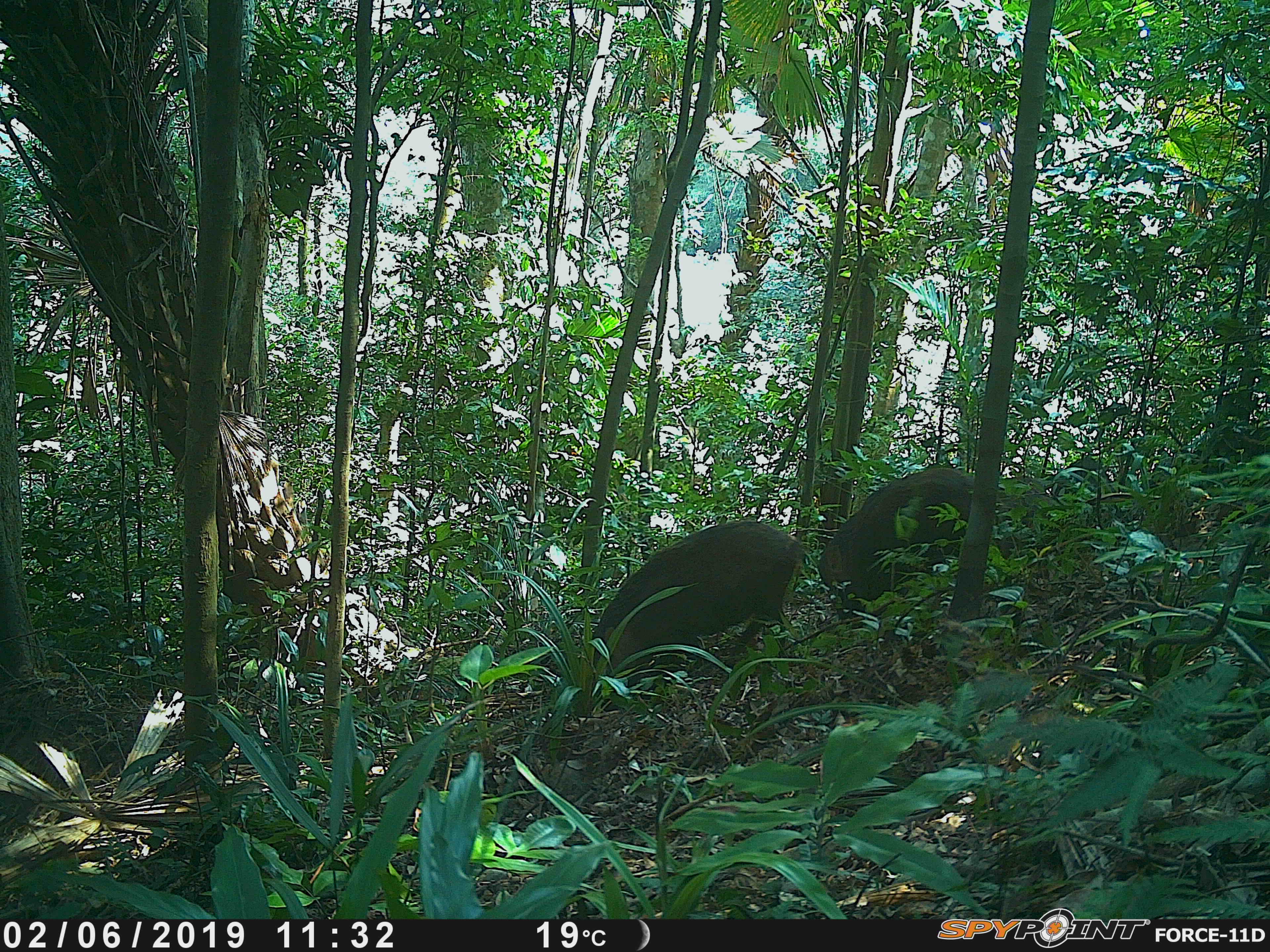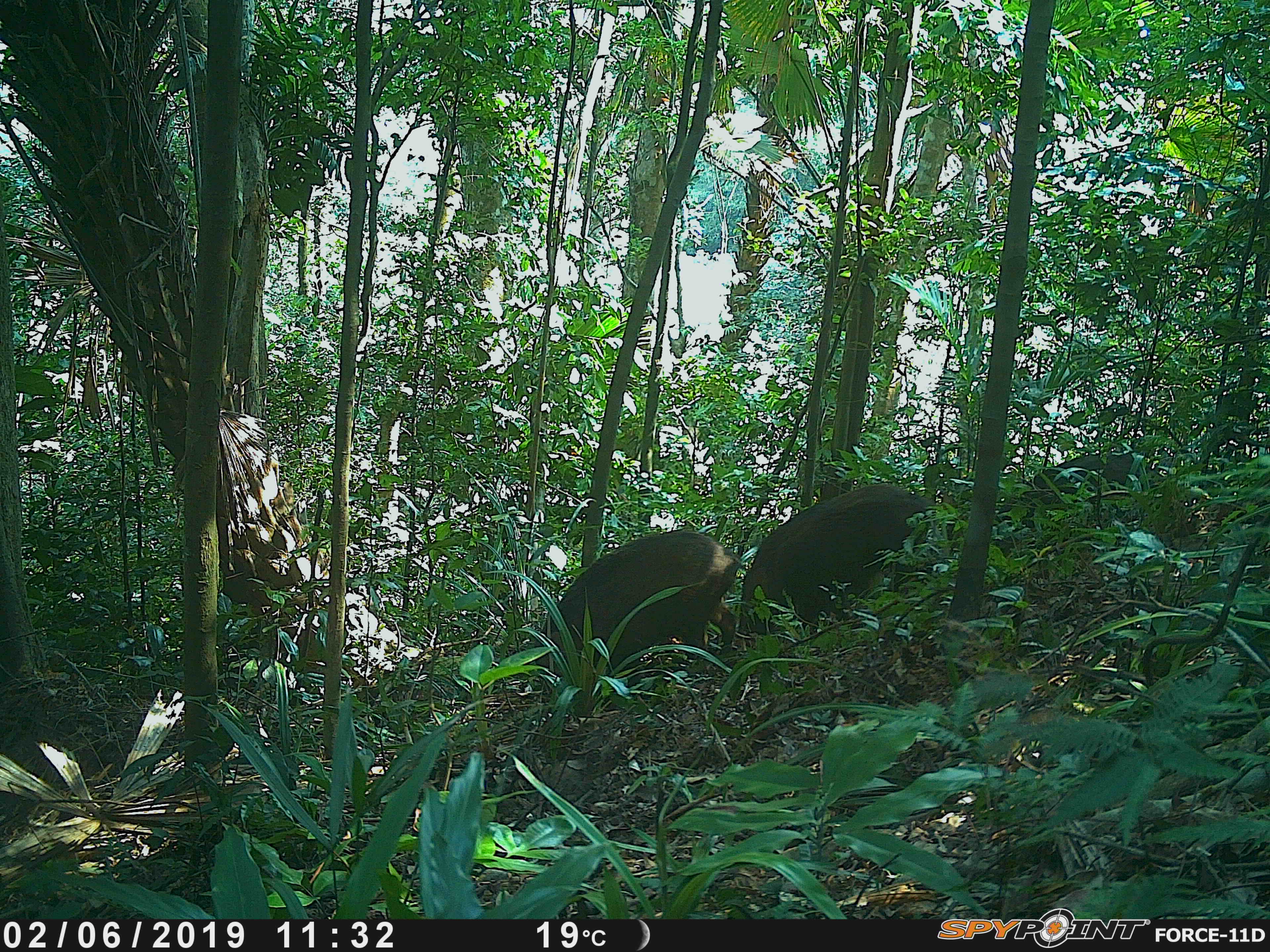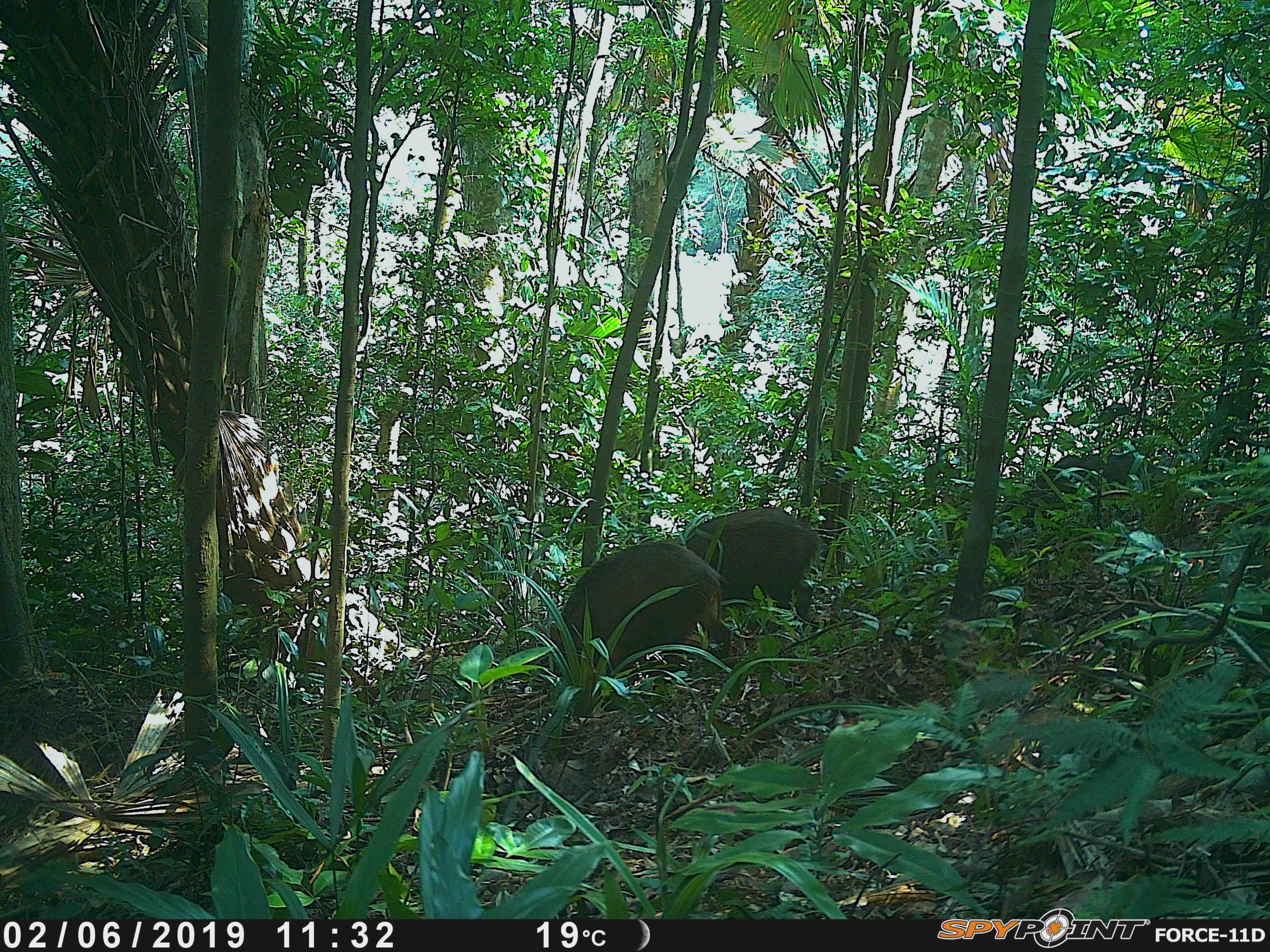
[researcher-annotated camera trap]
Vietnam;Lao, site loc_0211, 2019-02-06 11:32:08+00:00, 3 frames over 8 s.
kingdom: Animalia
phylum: Chordata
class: Mammalia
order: Artiodactyla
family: Suidae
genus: Sus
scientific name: Sus scrofa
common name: eurasian wild pig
Eurasian wild pig (Sus scrofa). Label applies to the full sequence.